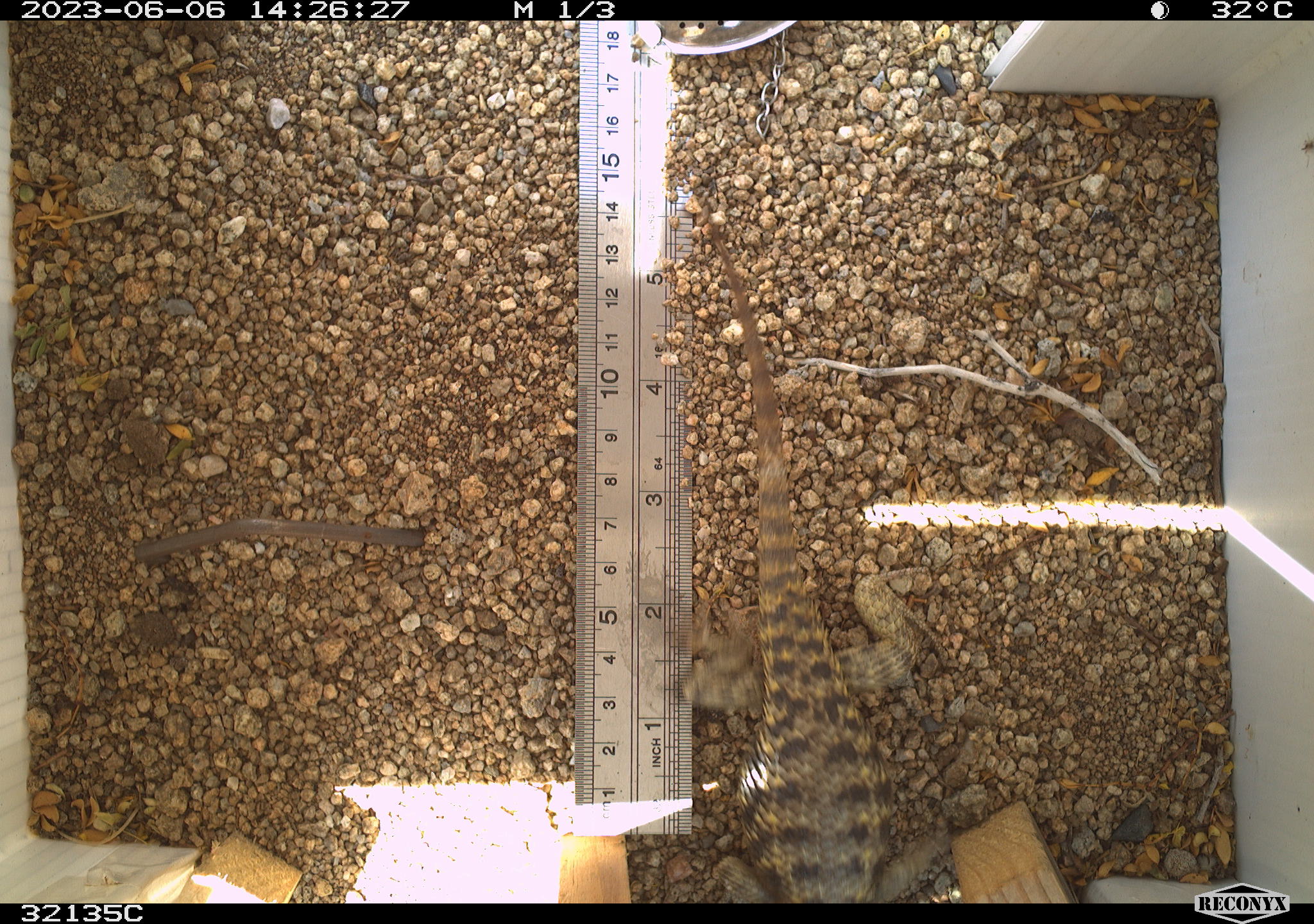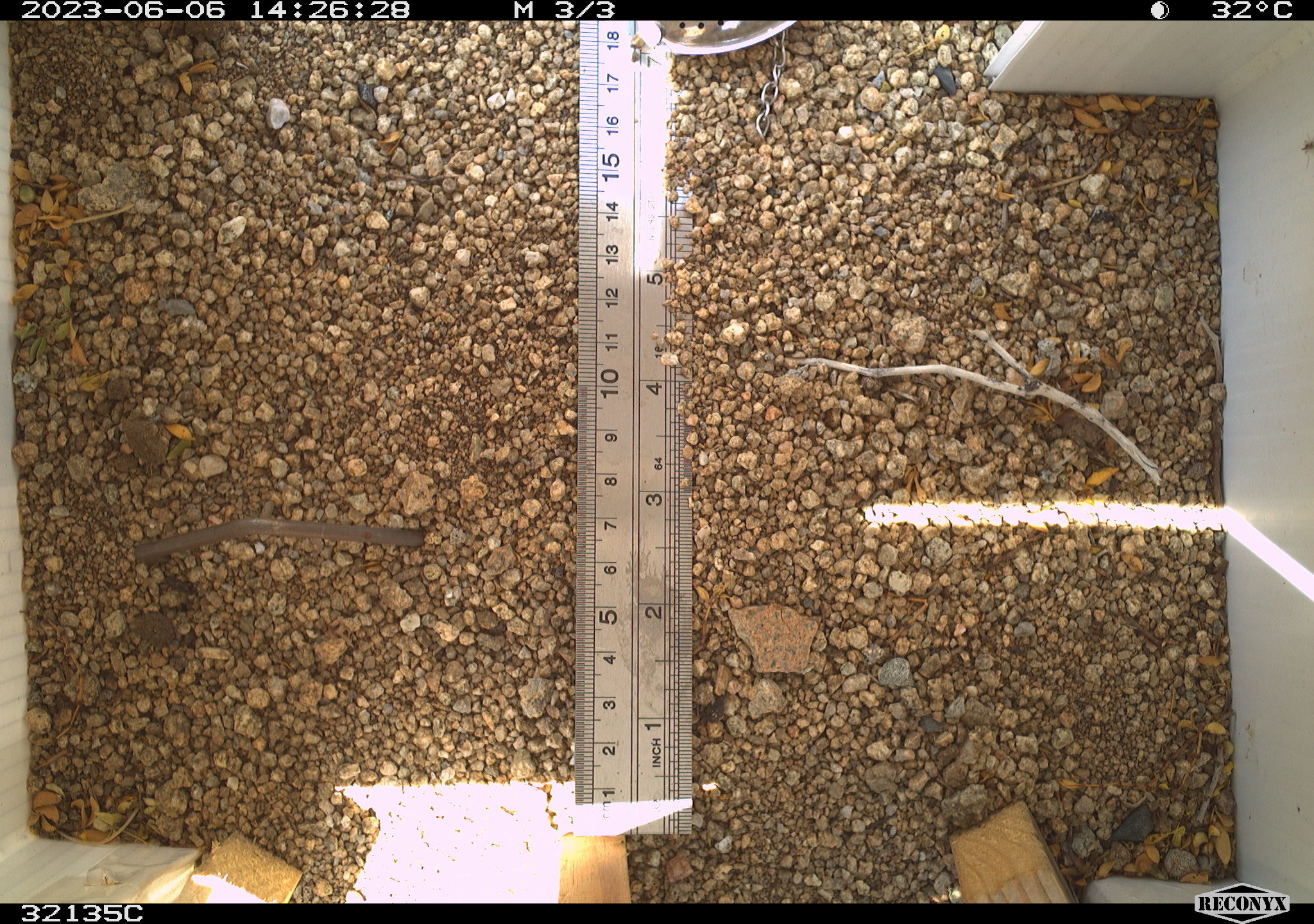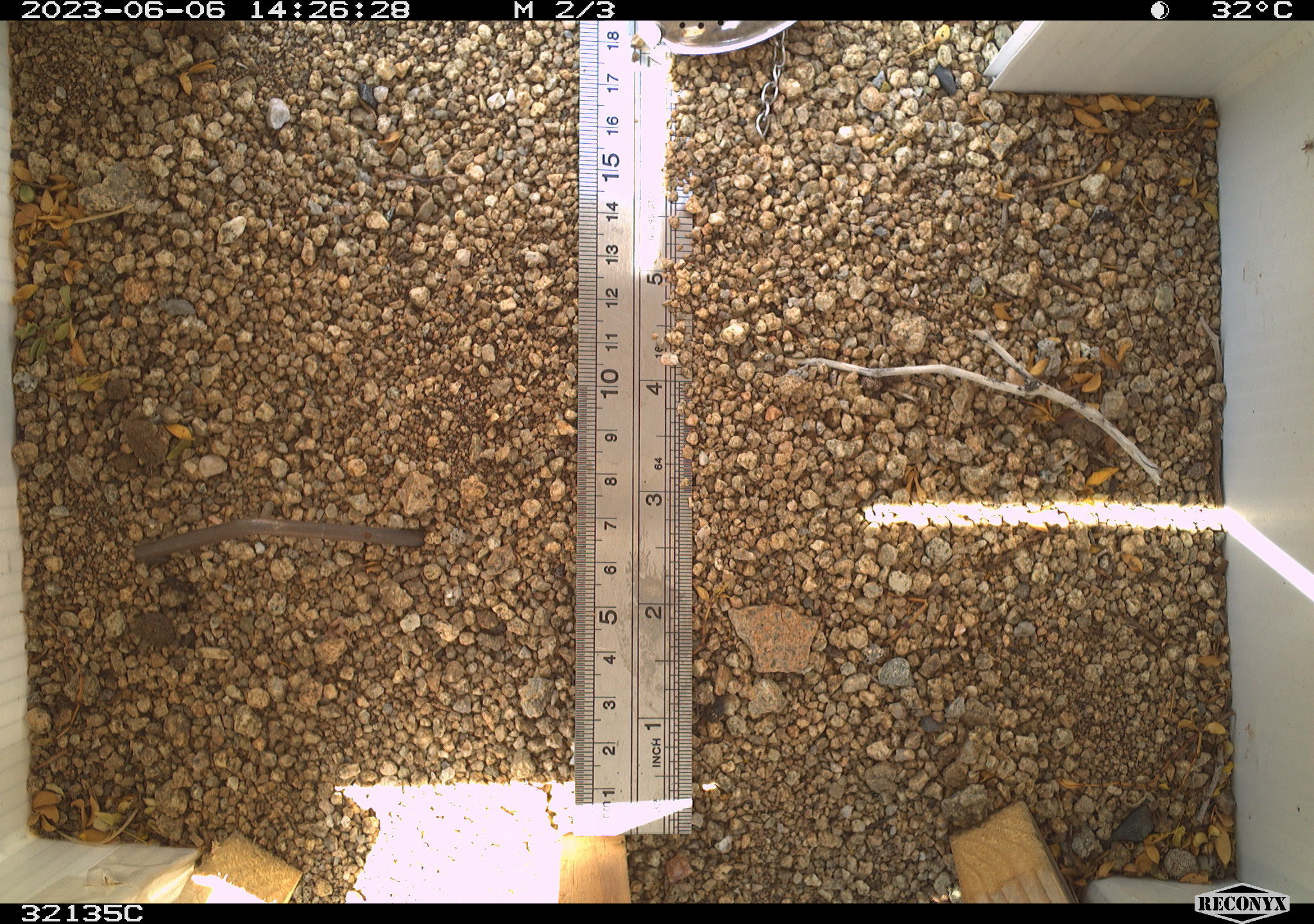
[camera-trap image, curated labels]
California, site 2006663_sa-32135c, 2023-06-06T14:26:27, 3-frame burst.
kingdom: Animalia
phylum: Chordata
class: Reptilia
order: Squamata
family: Phrynosomatidae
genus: Sceloporus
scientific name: Sceloporus uniformis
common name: yellow-backed spiny lizard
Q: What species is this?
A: Yellow-backed spiny lizard (Sceloporus uniformis).